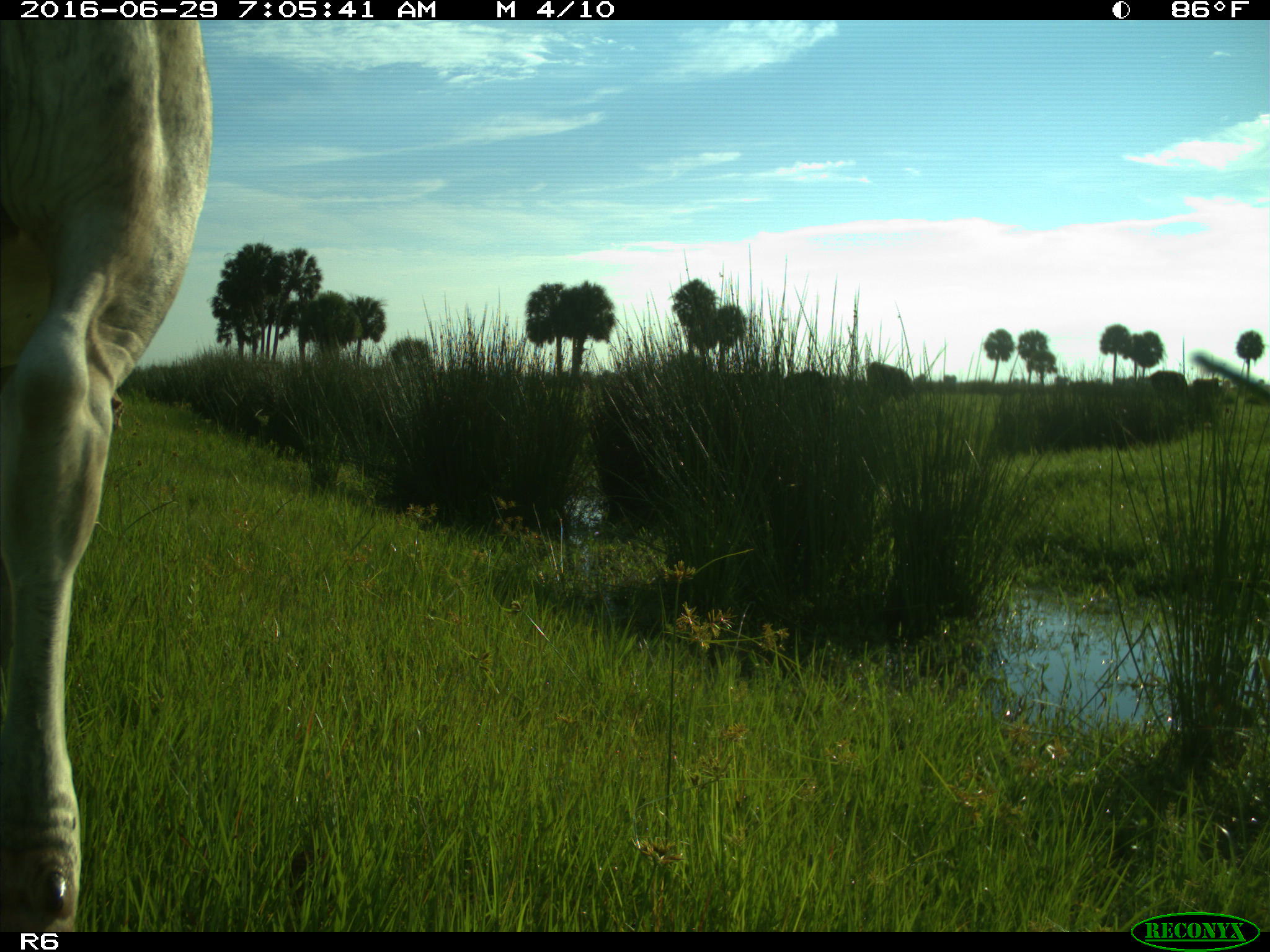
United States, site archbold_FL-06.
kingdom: Animalia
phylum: Chordata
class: Mammalia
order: Artiodactyla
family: Bovidae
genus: Bos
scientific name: Bos taurus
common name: domestic cow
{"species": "Bos taurus (domestic cow)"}